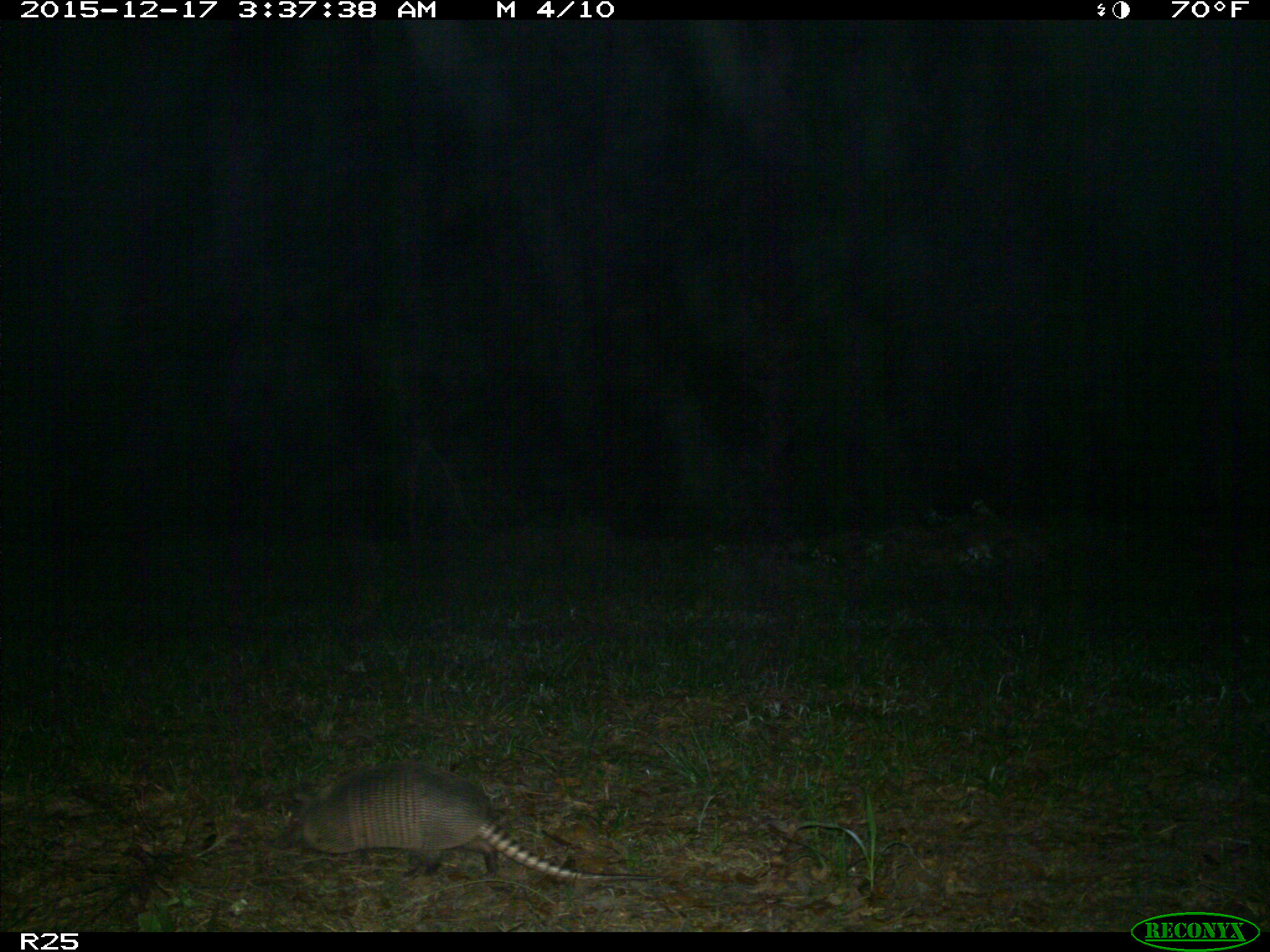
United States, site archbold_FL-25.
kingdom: Animalia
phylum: Chordata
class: Mammalia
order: Cingulata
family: Dasypodidae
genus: Dasypus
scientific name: Dasypus novemcinctus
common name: nine-banded armadillo